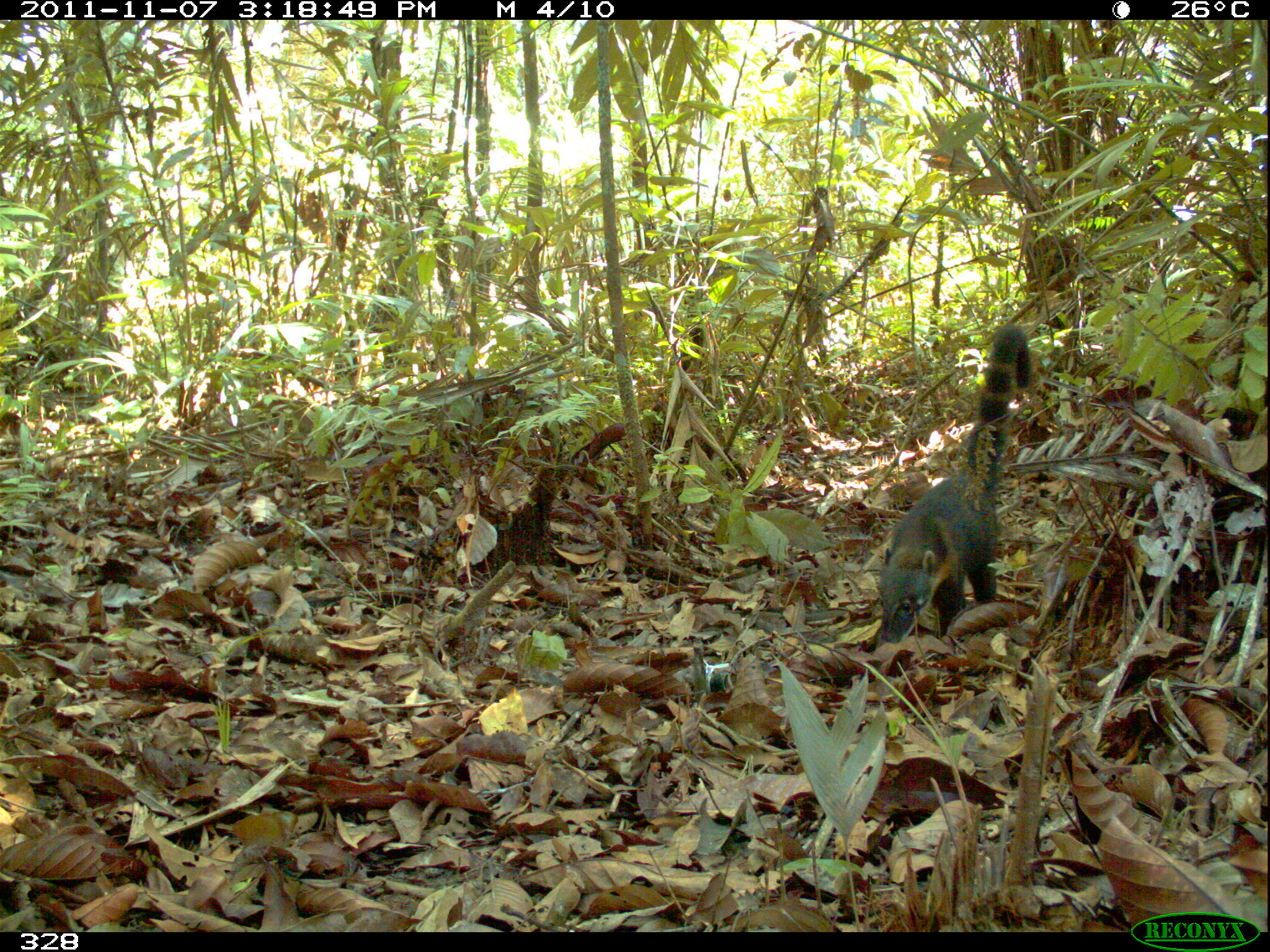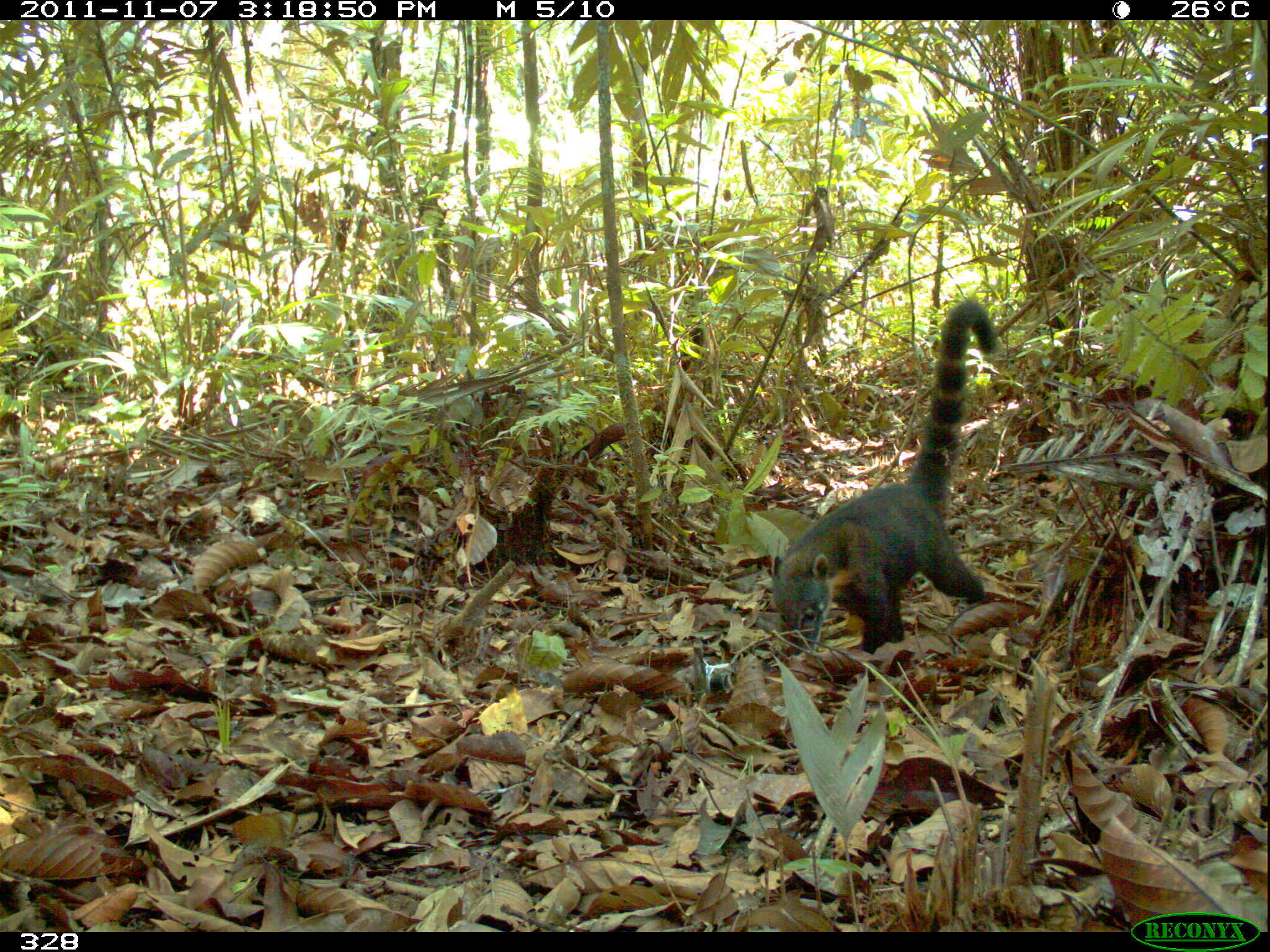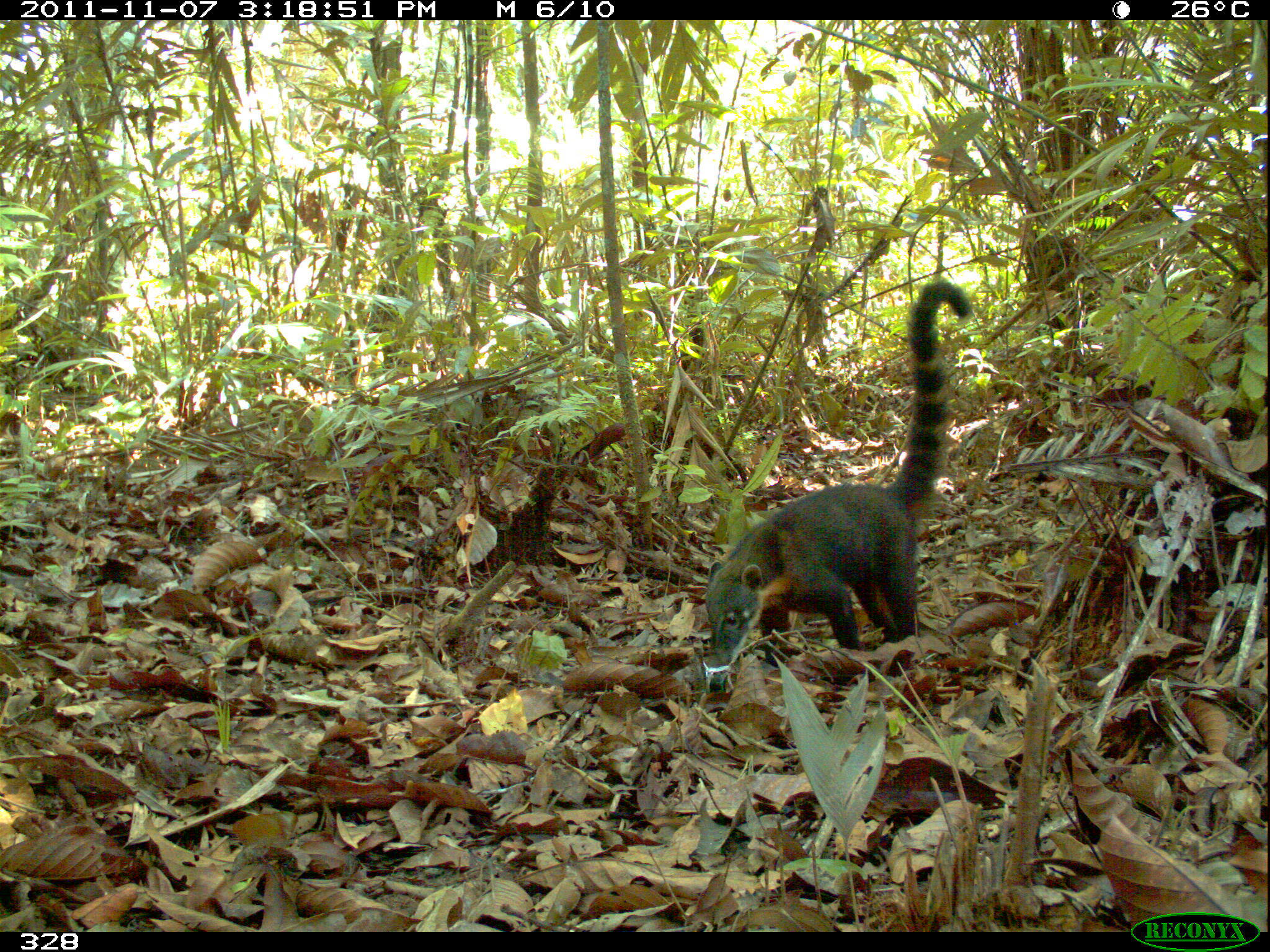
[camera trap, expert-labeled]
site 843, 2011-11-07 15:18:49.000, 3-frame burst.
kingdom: Animalia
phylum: Chordata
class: Mammalia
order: Carnivora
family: Procyonidae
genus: Nasua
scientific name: Nasua nasua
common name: south american coati